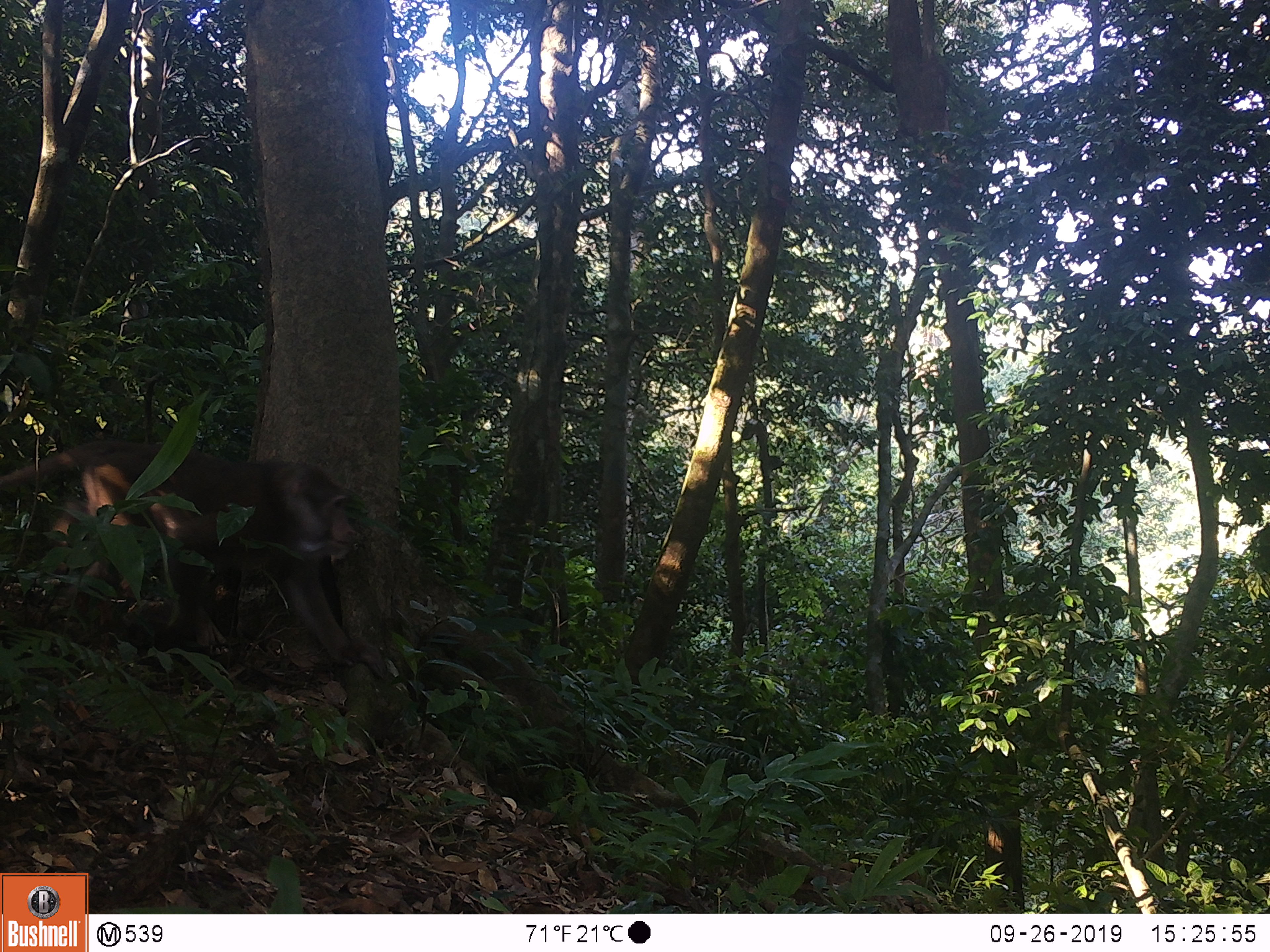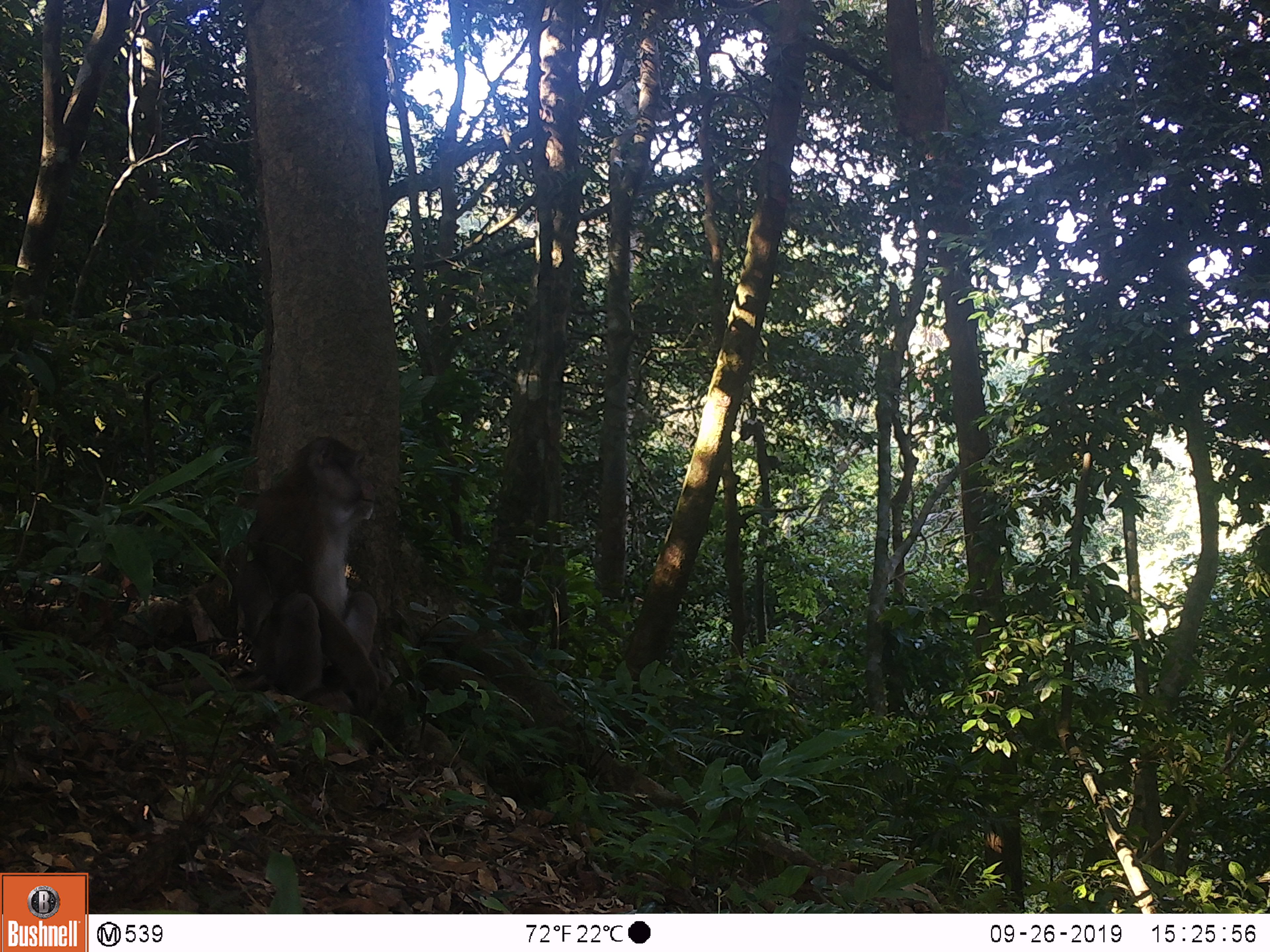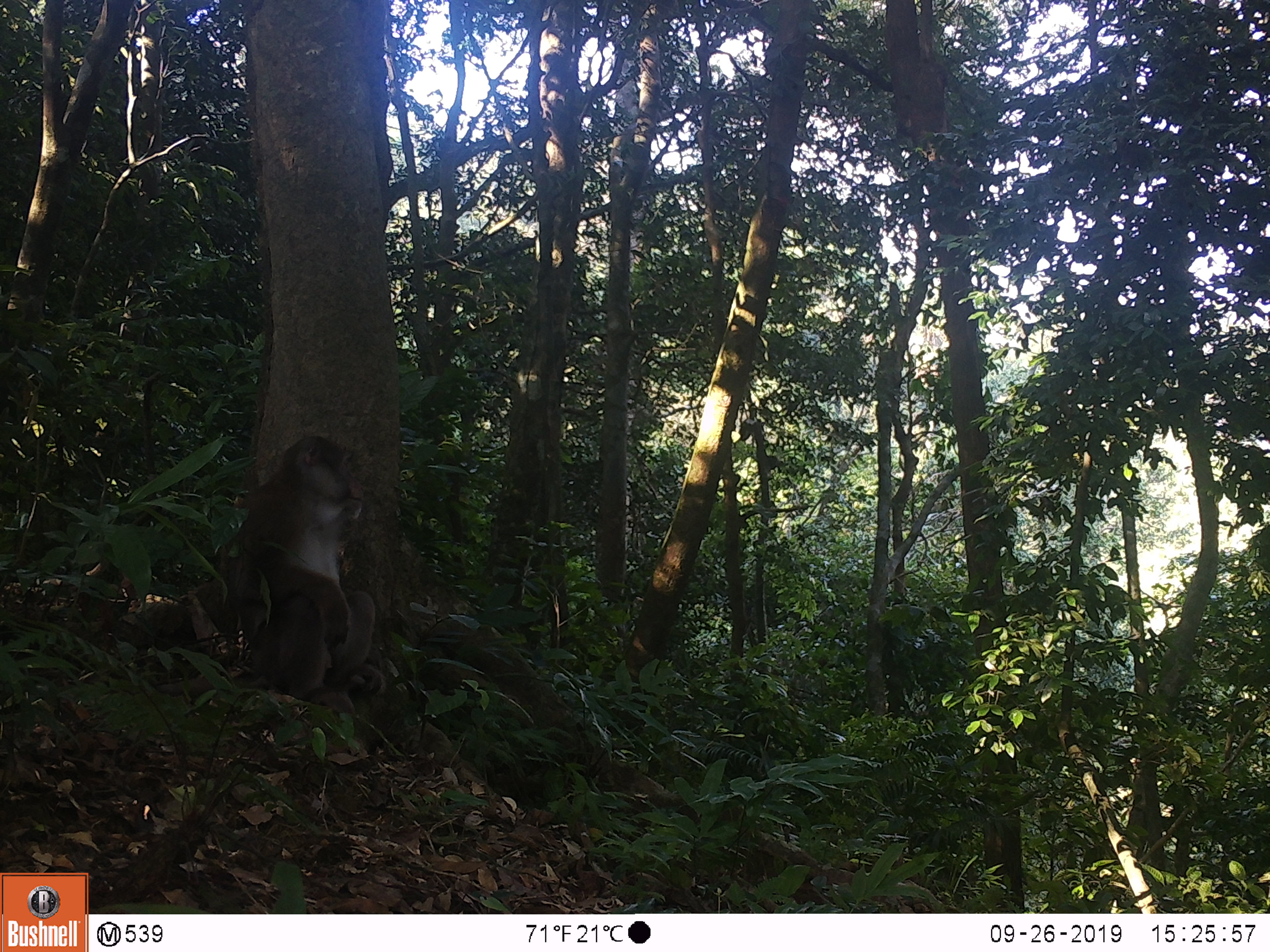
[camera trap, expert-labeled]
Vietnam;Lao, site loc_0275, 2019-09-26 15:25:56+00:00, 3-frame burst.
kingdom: Animalia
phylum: Chordata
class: Mammalia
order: Primates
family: Cercopithecidae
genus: Macaca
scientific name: Macaca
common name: macaques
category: assam or rhesus macaque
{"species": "assam or rhesus macaque (macaques) (Macaca)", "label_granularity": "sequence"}